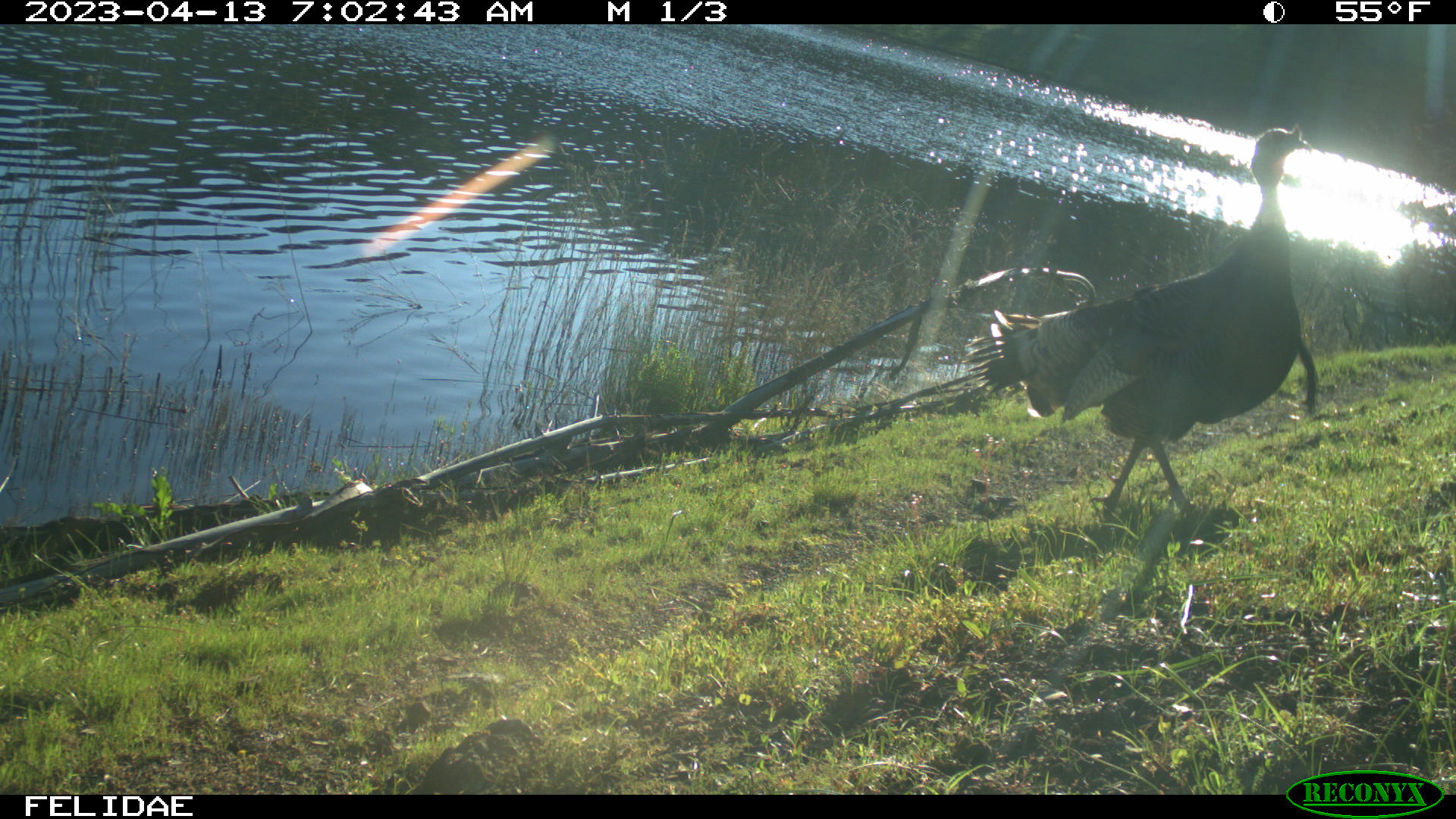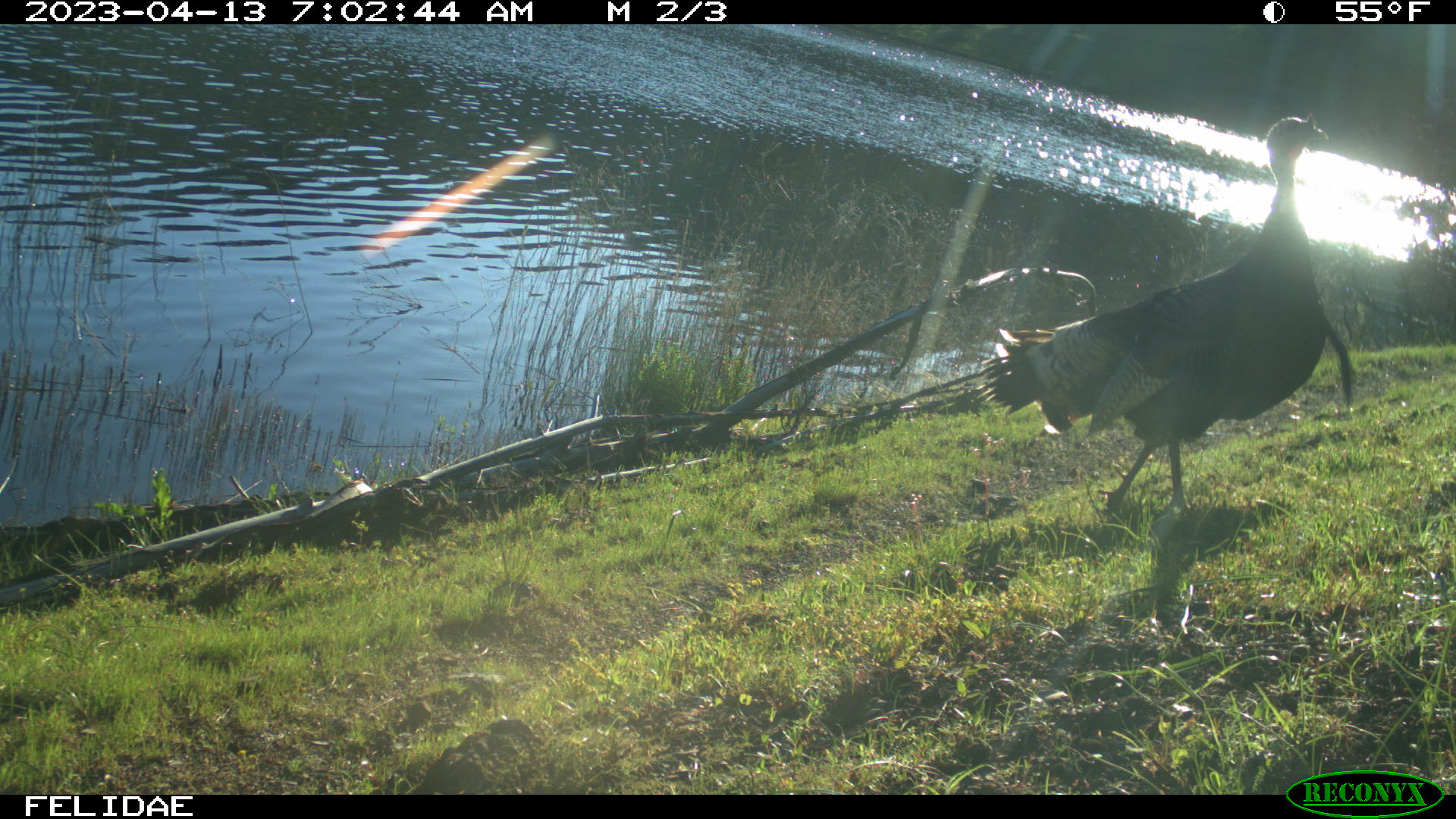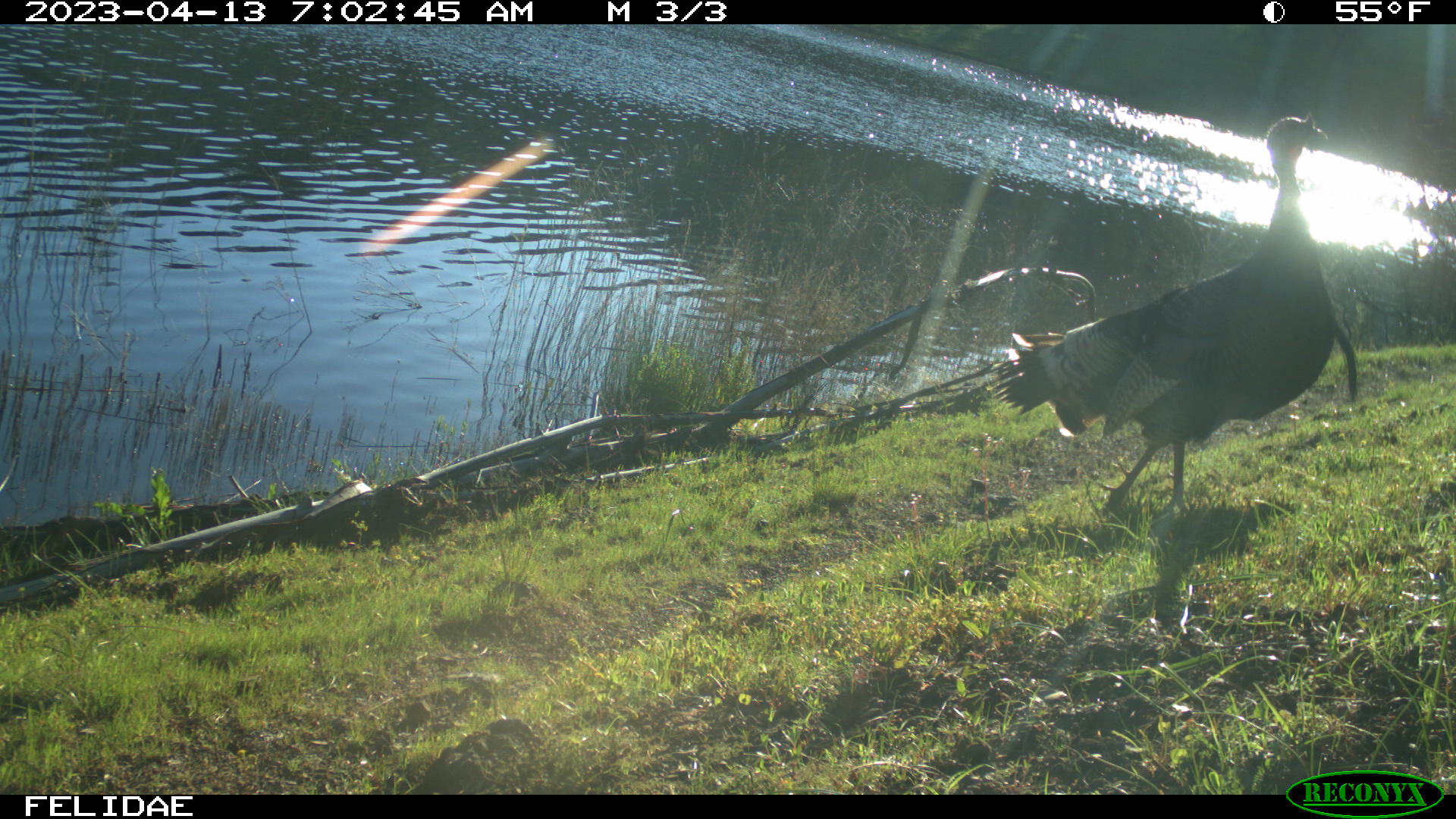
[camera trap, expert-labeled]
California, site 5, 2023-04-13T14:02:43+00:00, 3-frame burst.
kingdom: Animalia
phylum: Chordata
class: Aves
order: Galliformes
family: Phasianidae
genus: Meleagris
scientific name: Meleagris gallopavo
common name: turkey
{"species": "turkey (Meleagris gallopavo)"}